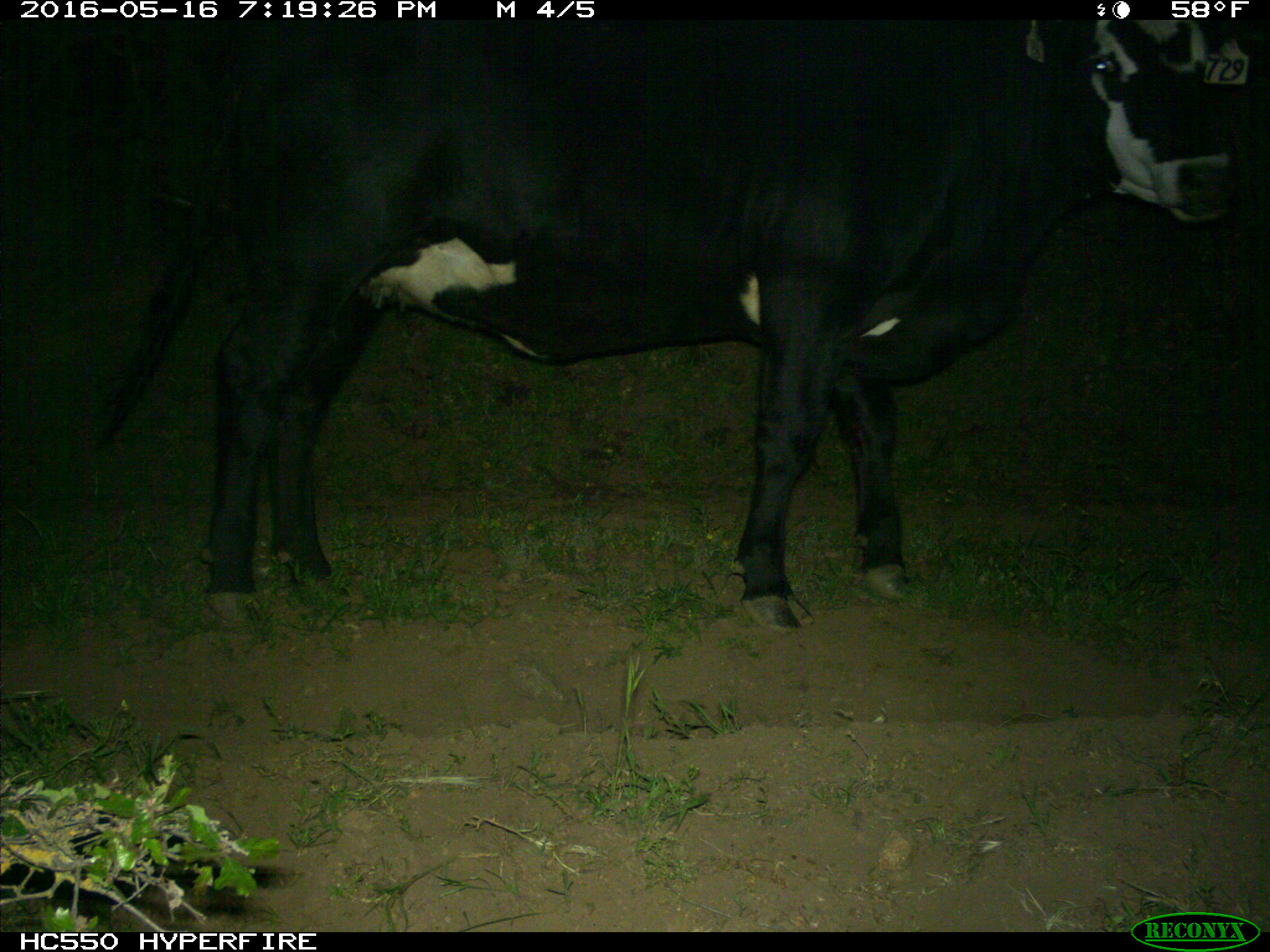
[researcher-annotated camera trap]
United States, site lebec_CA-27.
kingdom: Animalia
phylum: Chordata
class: Mammalia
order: Artiodactyla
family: Bovidae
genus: Bos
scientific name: Bos taurus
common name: domestic cow